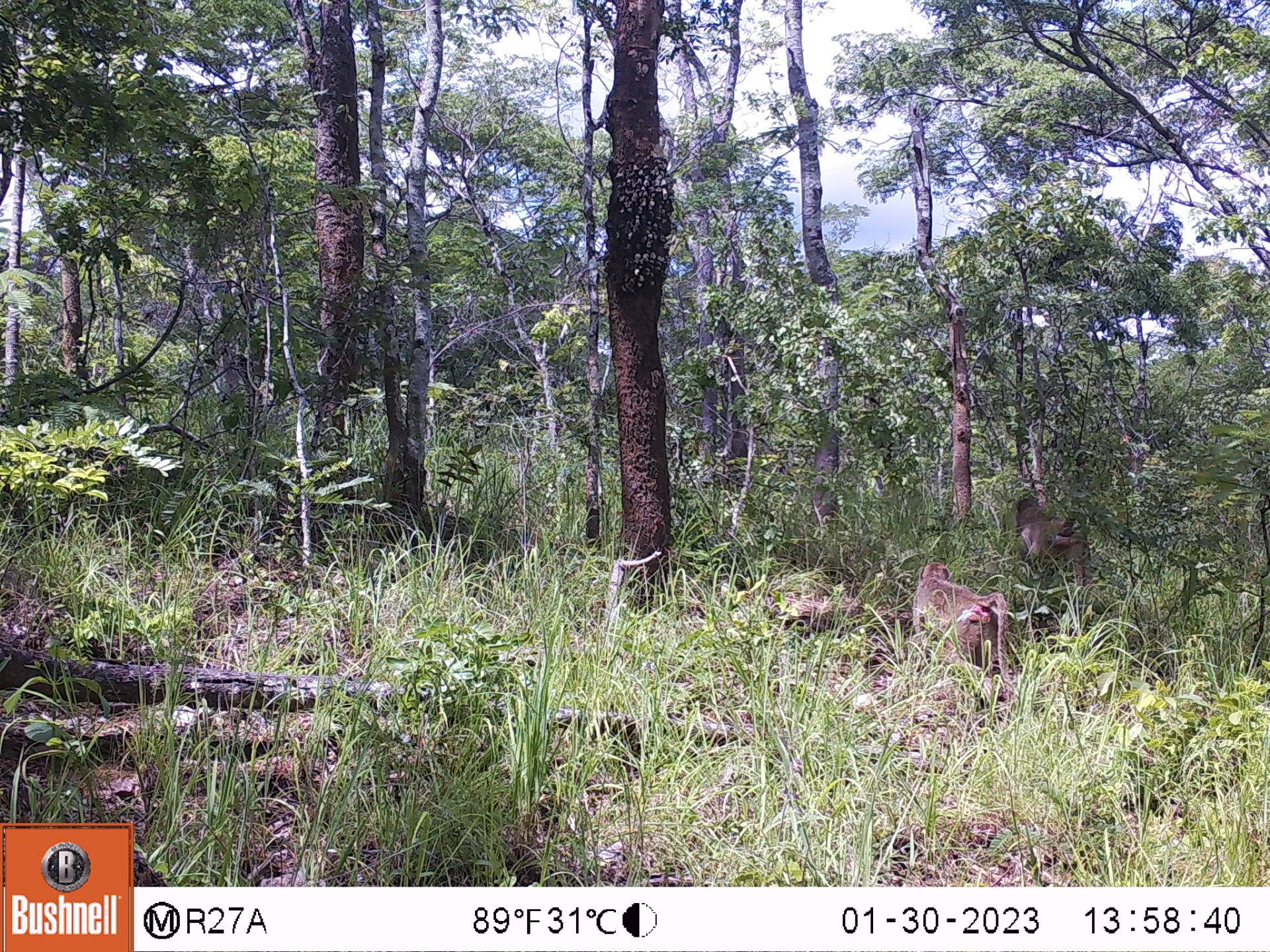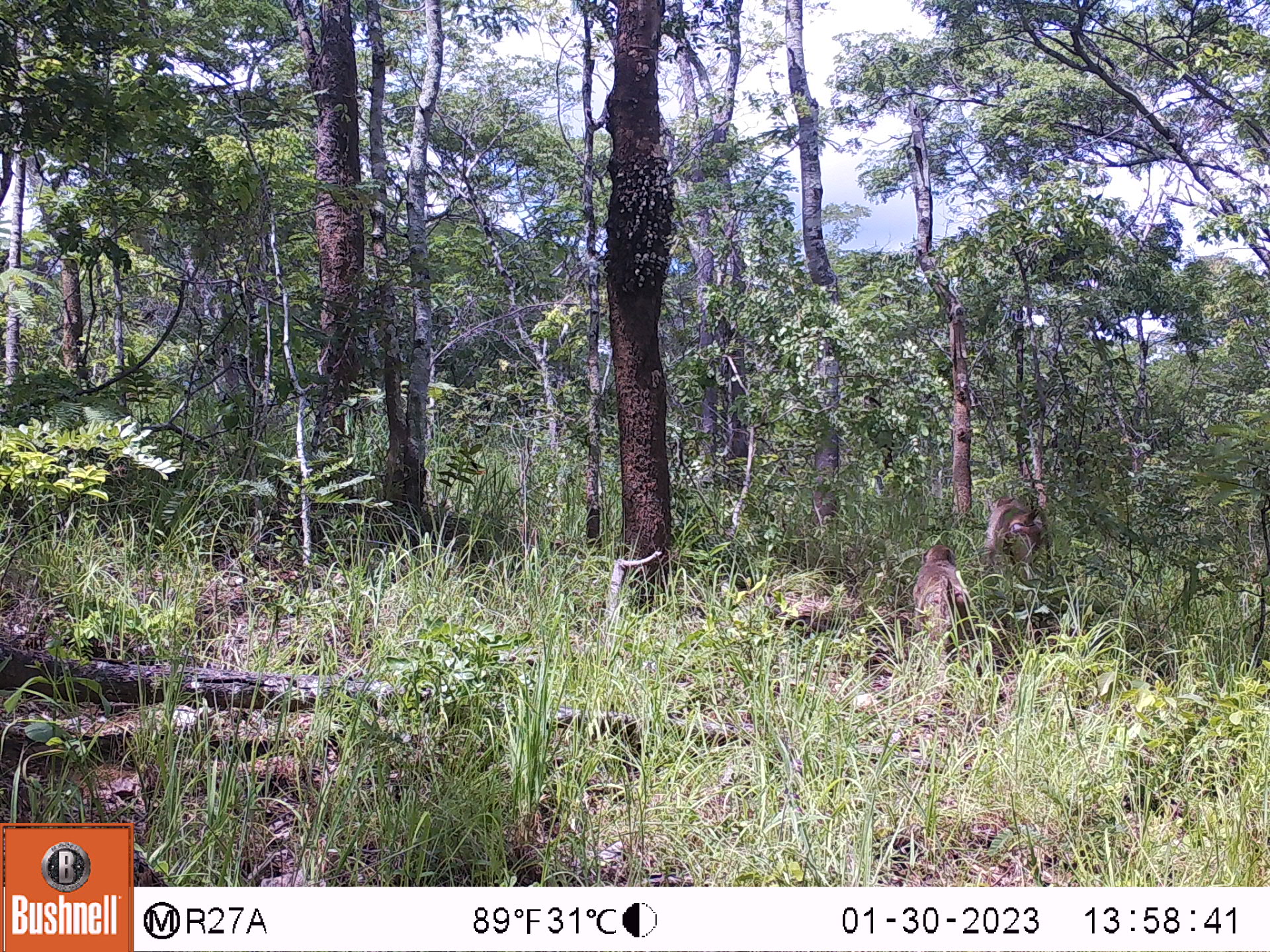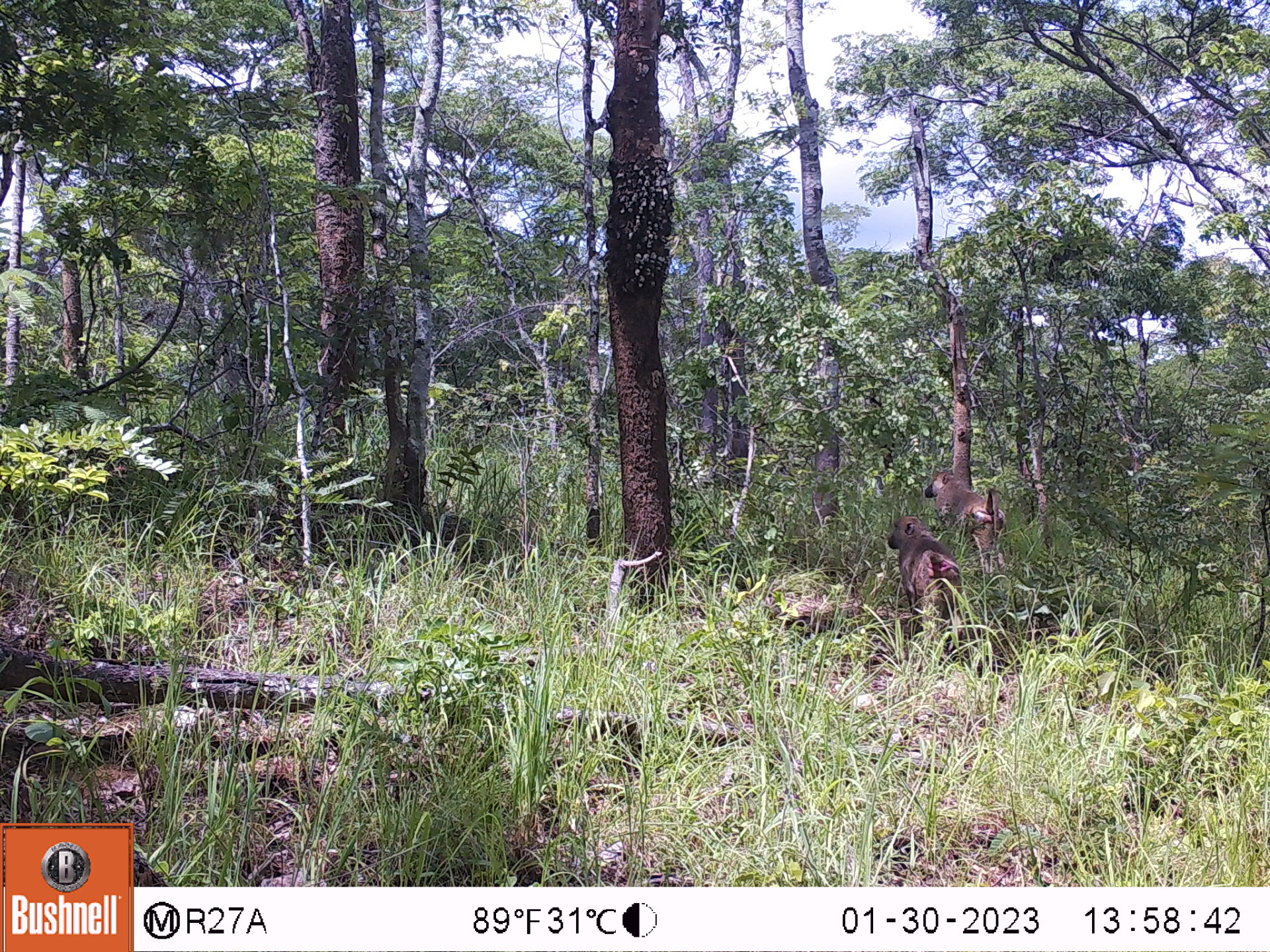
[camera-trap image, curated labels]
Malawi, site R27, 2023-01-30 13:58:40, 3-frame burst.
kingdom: Animalia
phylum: Chordata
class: Mammalia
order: Primates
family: Cercopithecidae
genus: Papio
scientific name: Papio cynocephalus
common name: yellow baboon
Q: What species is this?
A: Yellow baboon (Papio cynocephalus).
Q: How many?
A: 2.